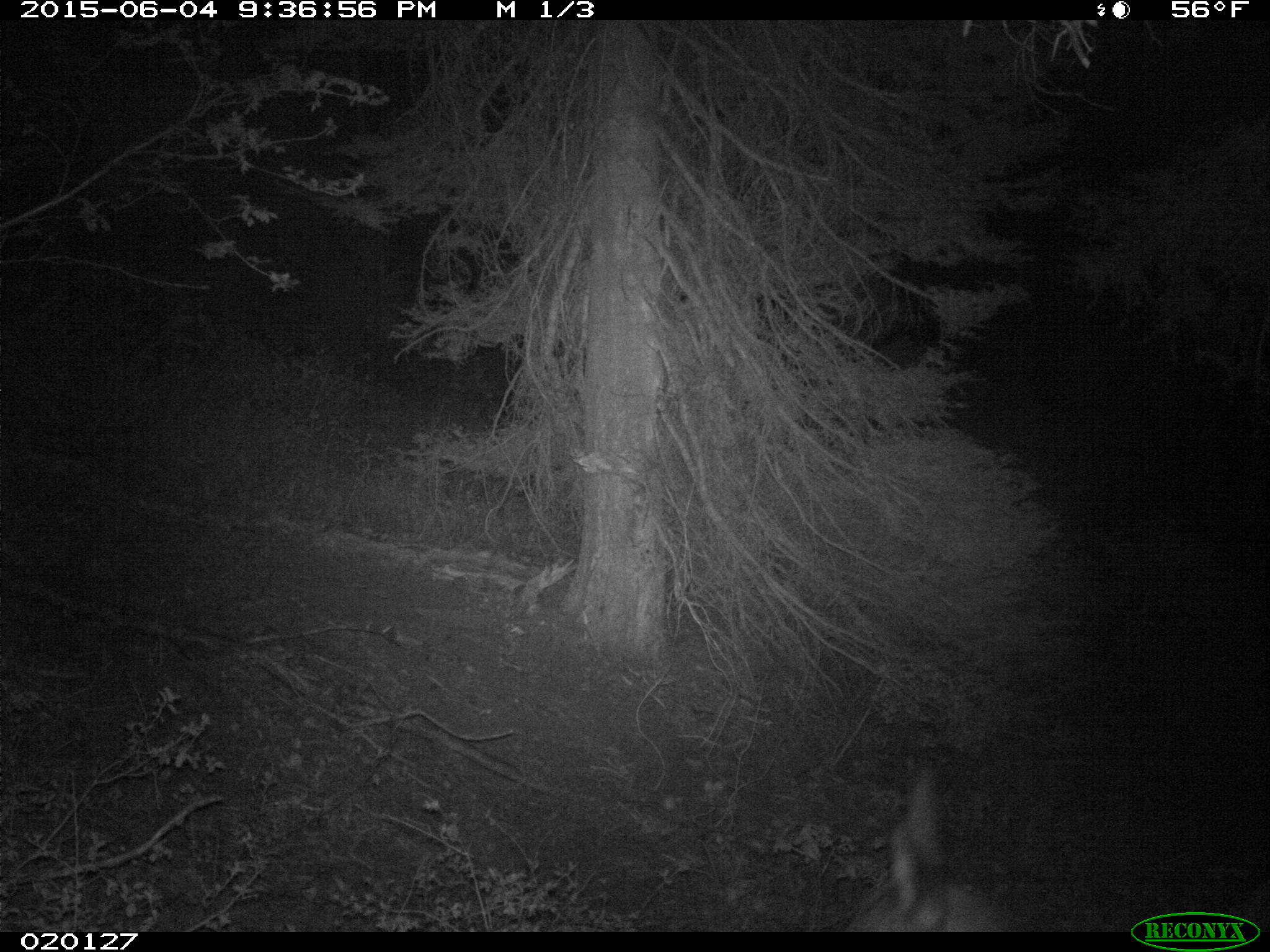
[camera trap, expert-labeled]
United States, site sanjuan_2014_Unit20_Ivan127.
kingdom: Animalia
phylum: Chordata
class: Mammalia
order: Artiodactyla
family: Cervidae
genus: Cervus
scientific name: Cervus elaphus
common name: red deer